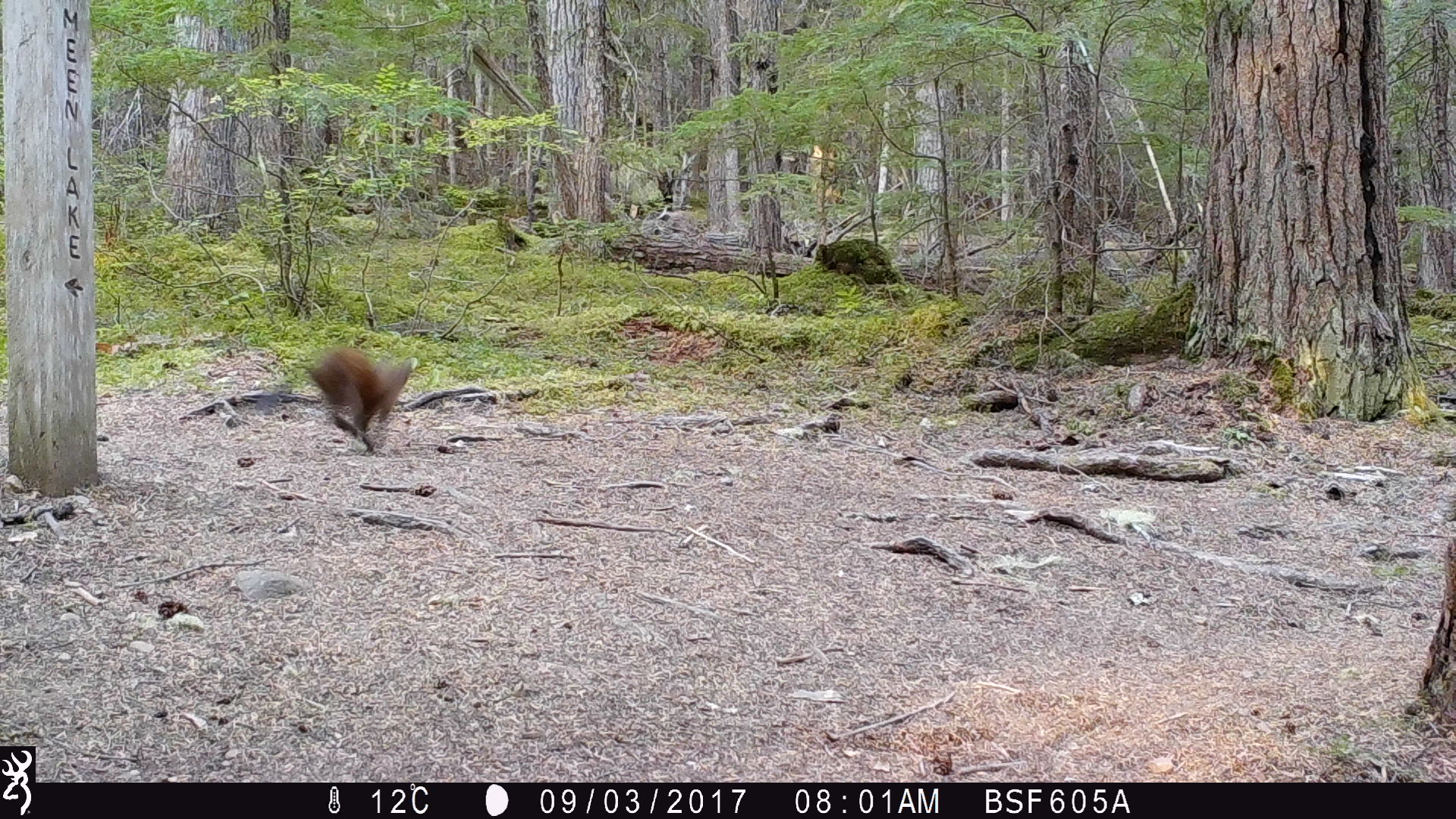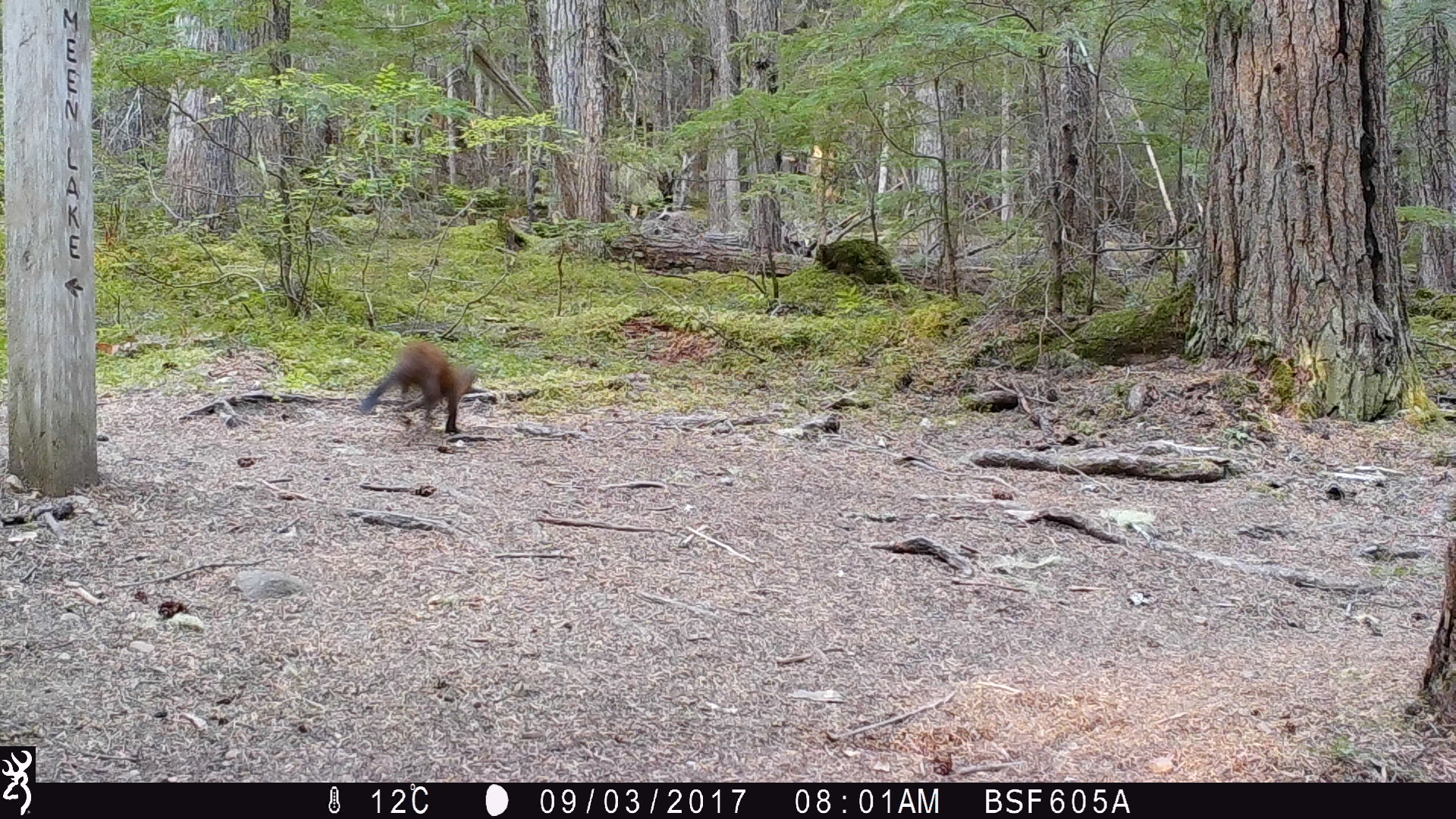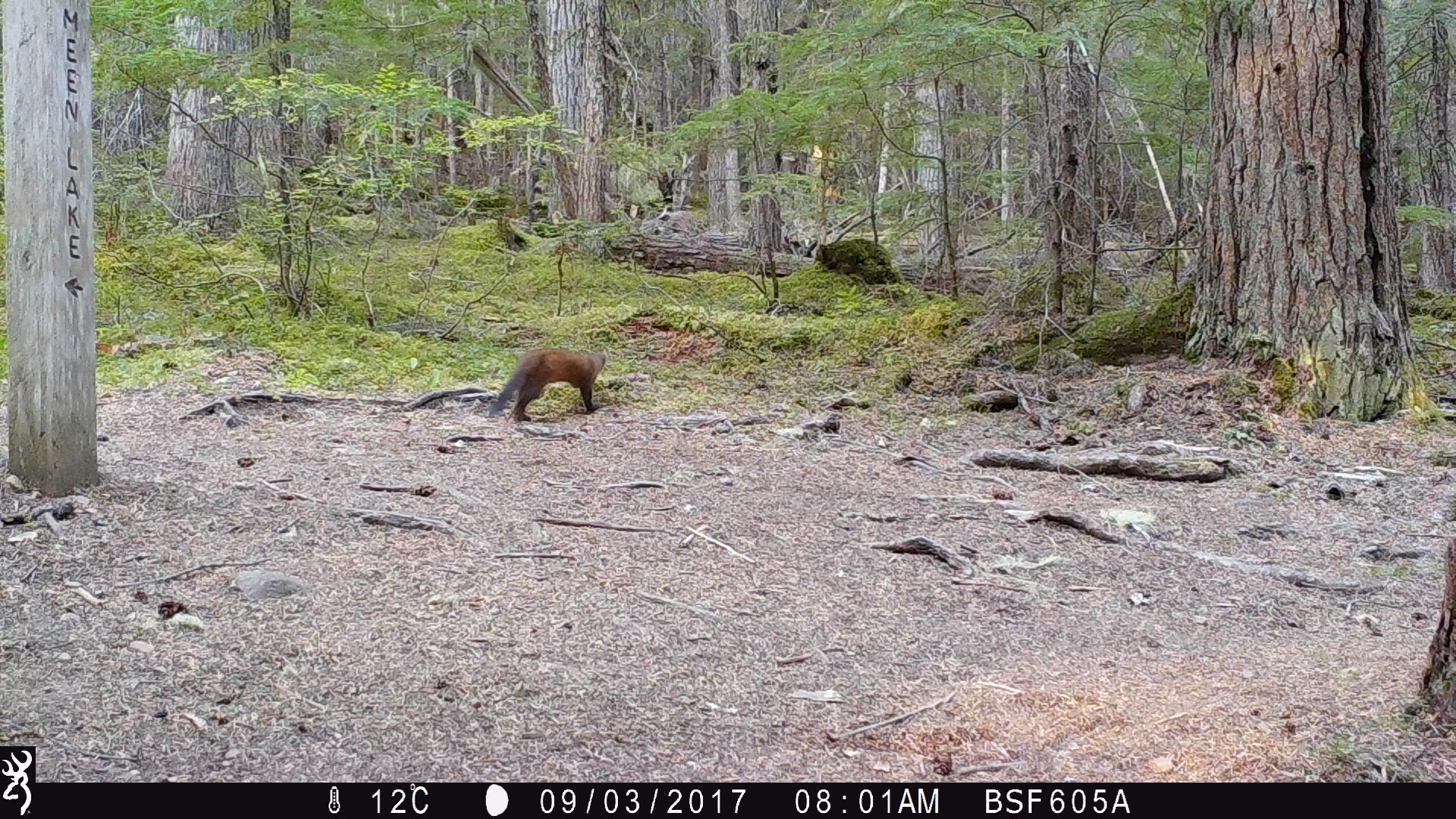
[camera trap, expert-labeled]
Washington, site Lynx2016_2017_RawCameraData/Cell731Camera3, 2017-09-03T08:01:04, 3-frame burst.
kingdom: Animalia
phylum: Chordata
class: Mammalia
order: Carnivora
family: Mustelidae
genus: Martes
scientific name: Martes americana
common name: american marten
Martes americana (american marten). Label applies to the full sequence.